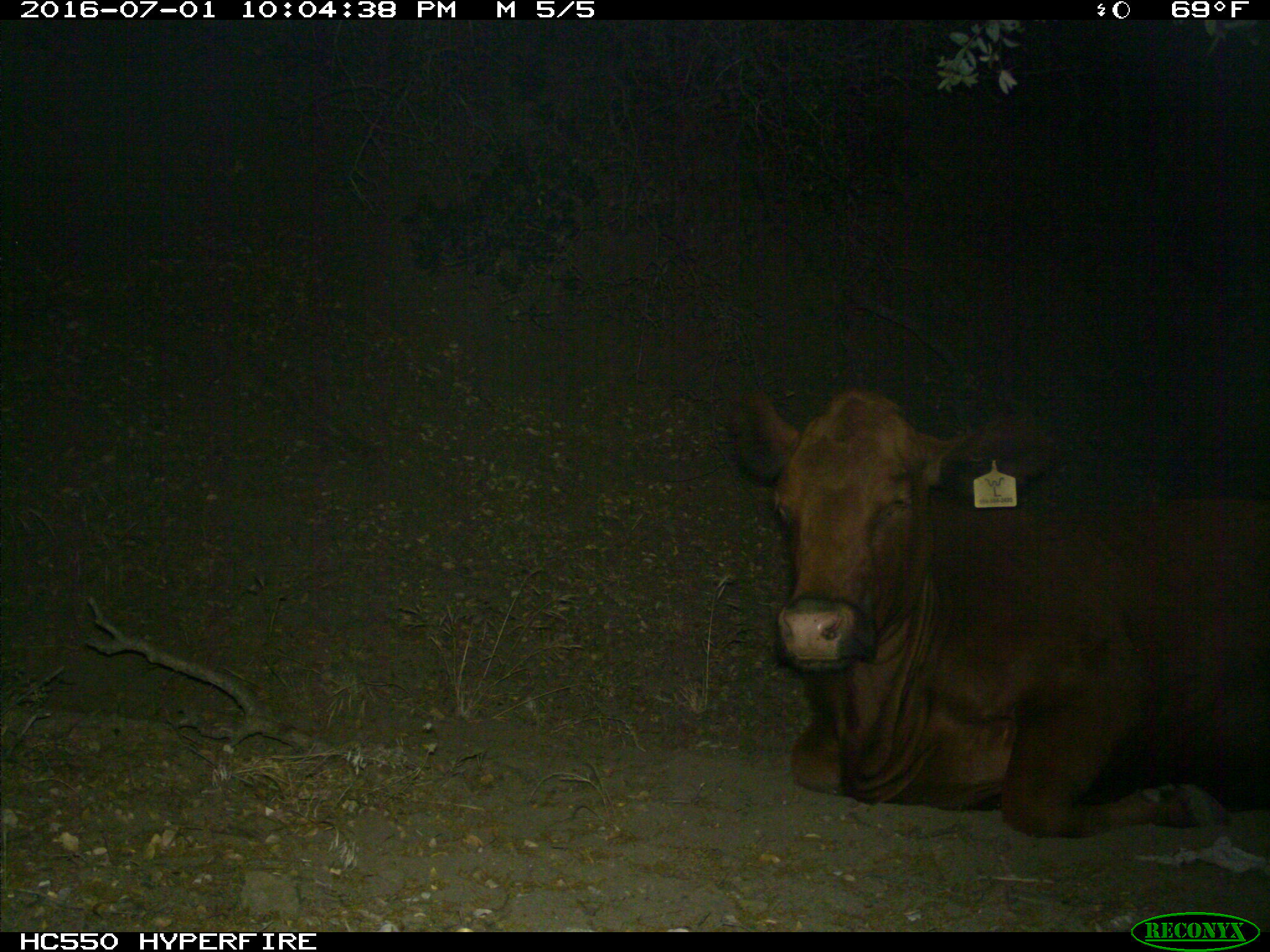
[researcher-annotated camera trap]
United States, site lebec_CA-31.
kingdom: Animalia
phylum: Chordata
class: Mammalia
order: Artiodactyla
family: Bovidae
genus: Bos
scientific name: Bos taurus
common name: domestic cow